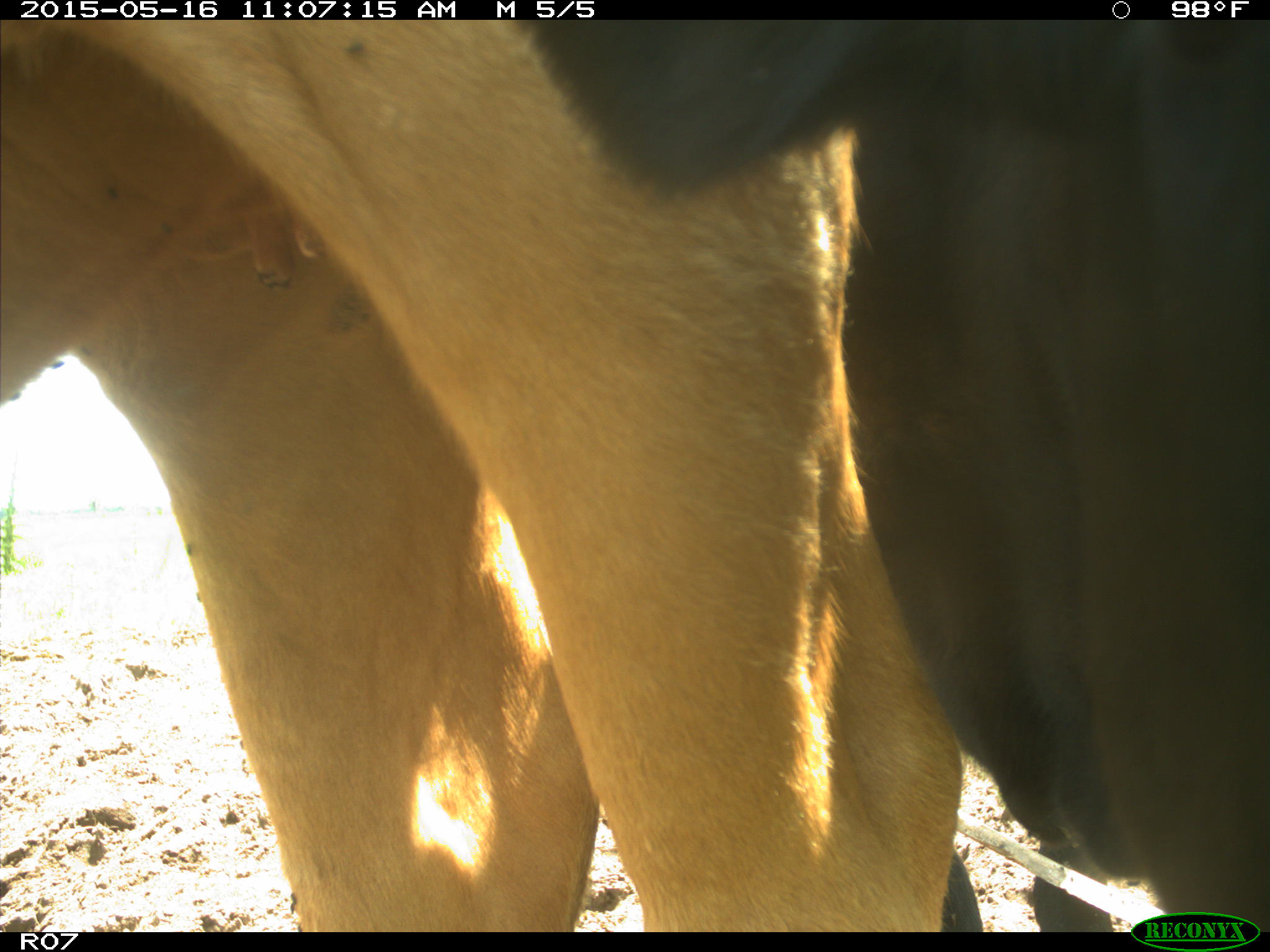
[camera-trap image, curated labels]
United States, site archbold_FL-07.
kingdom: Animalia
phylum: Chordata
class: Mammalia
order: Artiodactyla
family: Bovidae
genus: Bos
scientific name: Bos taurus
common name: domestic cow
Bos taurus (domestic cow).